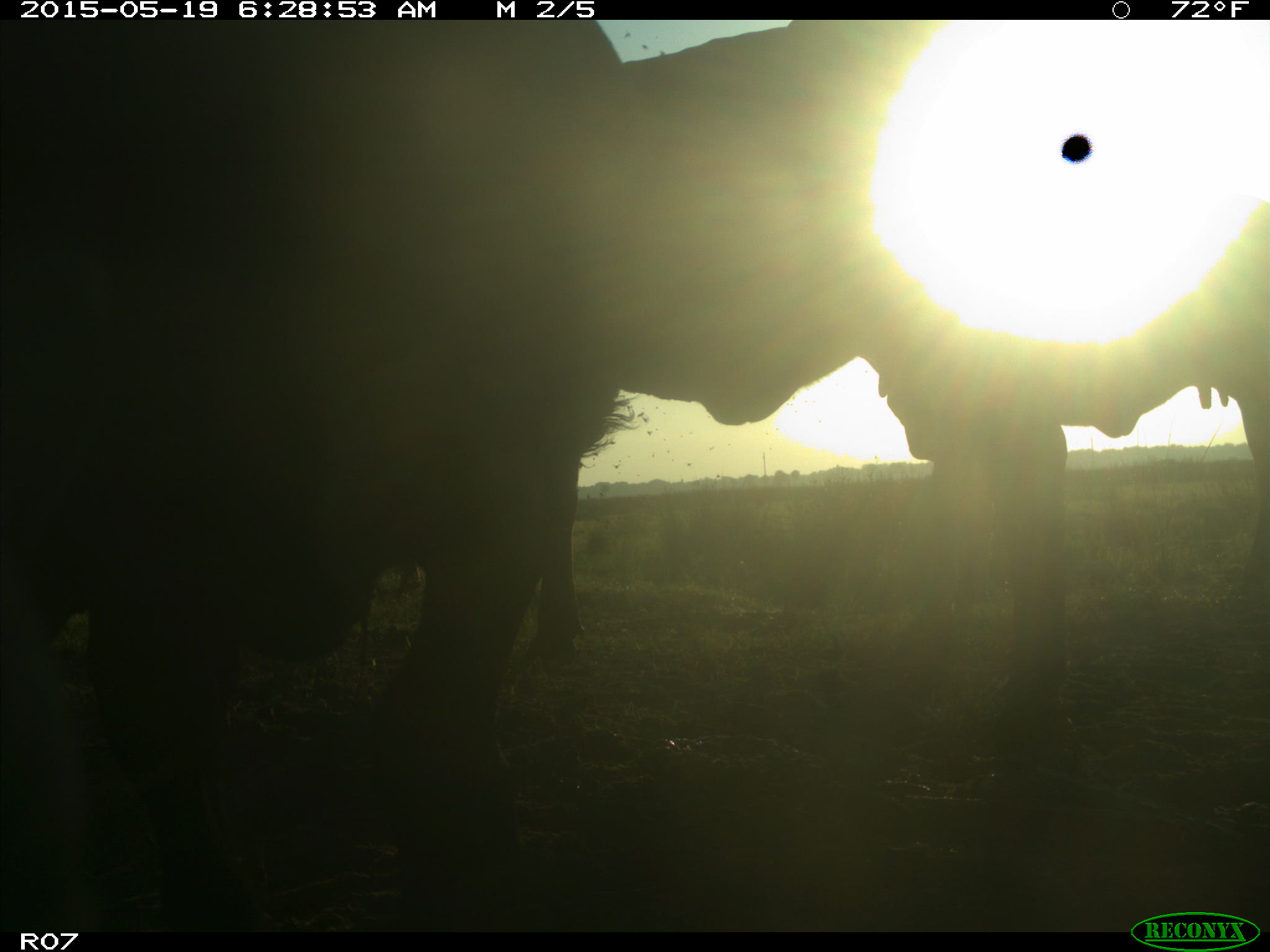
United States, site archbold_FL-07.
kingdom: Animalia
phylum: Chordata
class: Mammalia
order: Artiodactyla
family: Bovidae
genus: Bos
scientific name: Bos taurus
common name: domestic cow